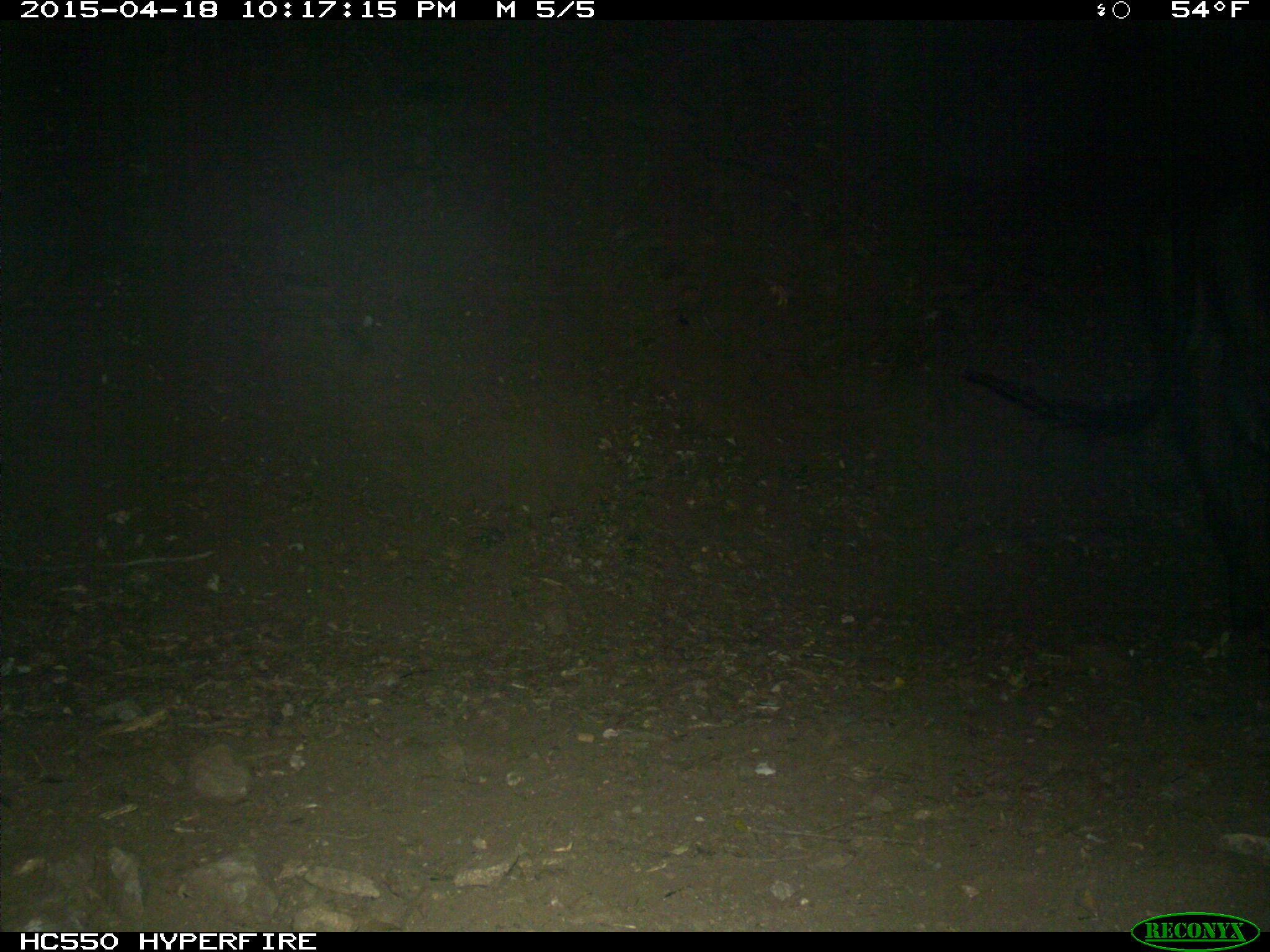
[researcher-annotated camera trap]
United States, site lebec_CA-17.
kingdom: Animalia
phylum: Chordata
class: Mammalia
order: Artiodactyla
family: Bovidae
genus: Bos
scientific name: Bos taurus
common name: domestic cow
Bos taurus (domestic cow).